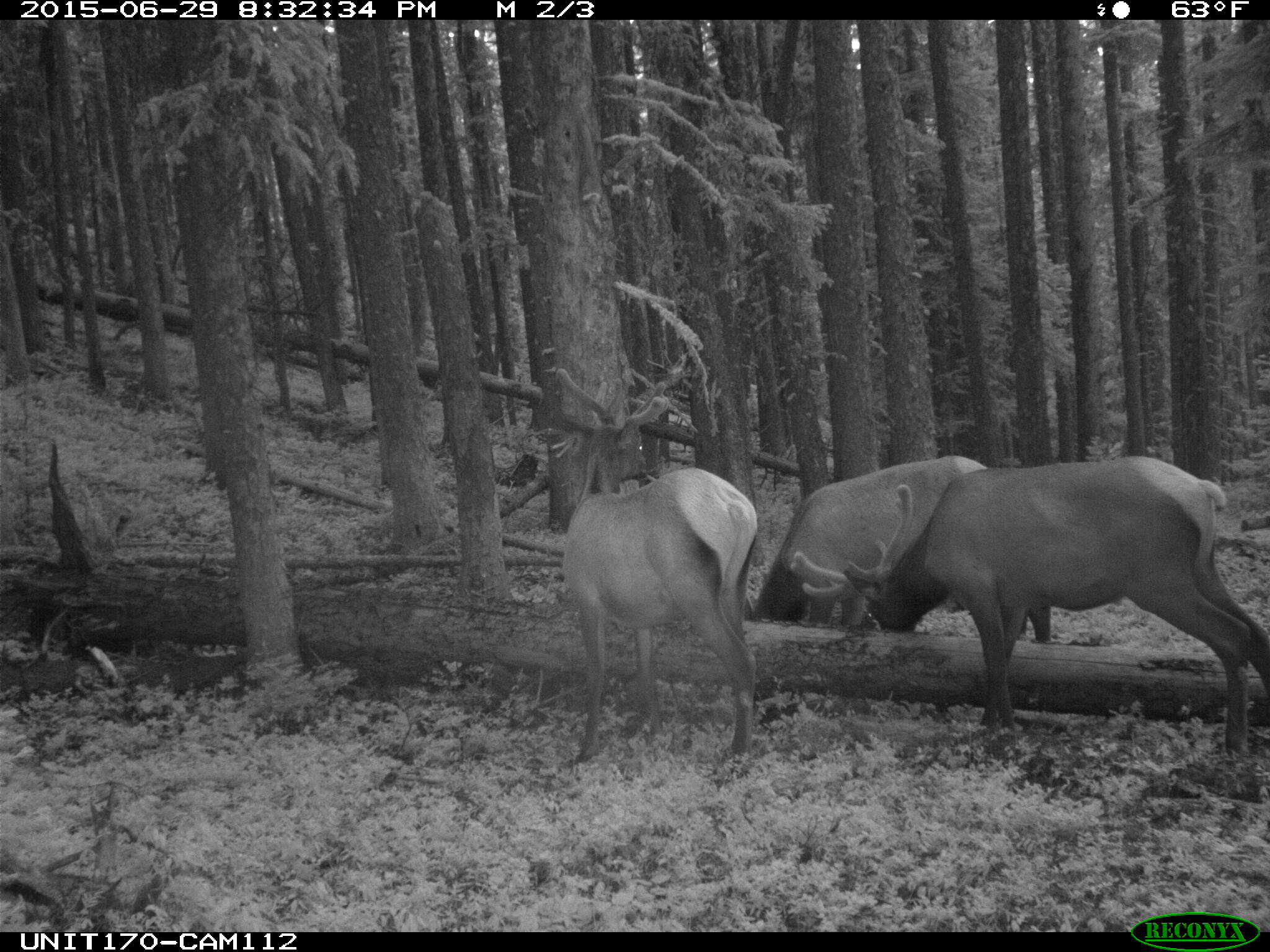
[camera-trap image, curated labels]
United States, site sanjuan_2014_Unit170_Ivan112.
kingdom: Animalia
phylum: Chordata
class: Mammalia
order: Artiodactyla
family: Cervidae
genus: Cervus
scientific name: Cervus elaphus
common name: red deer